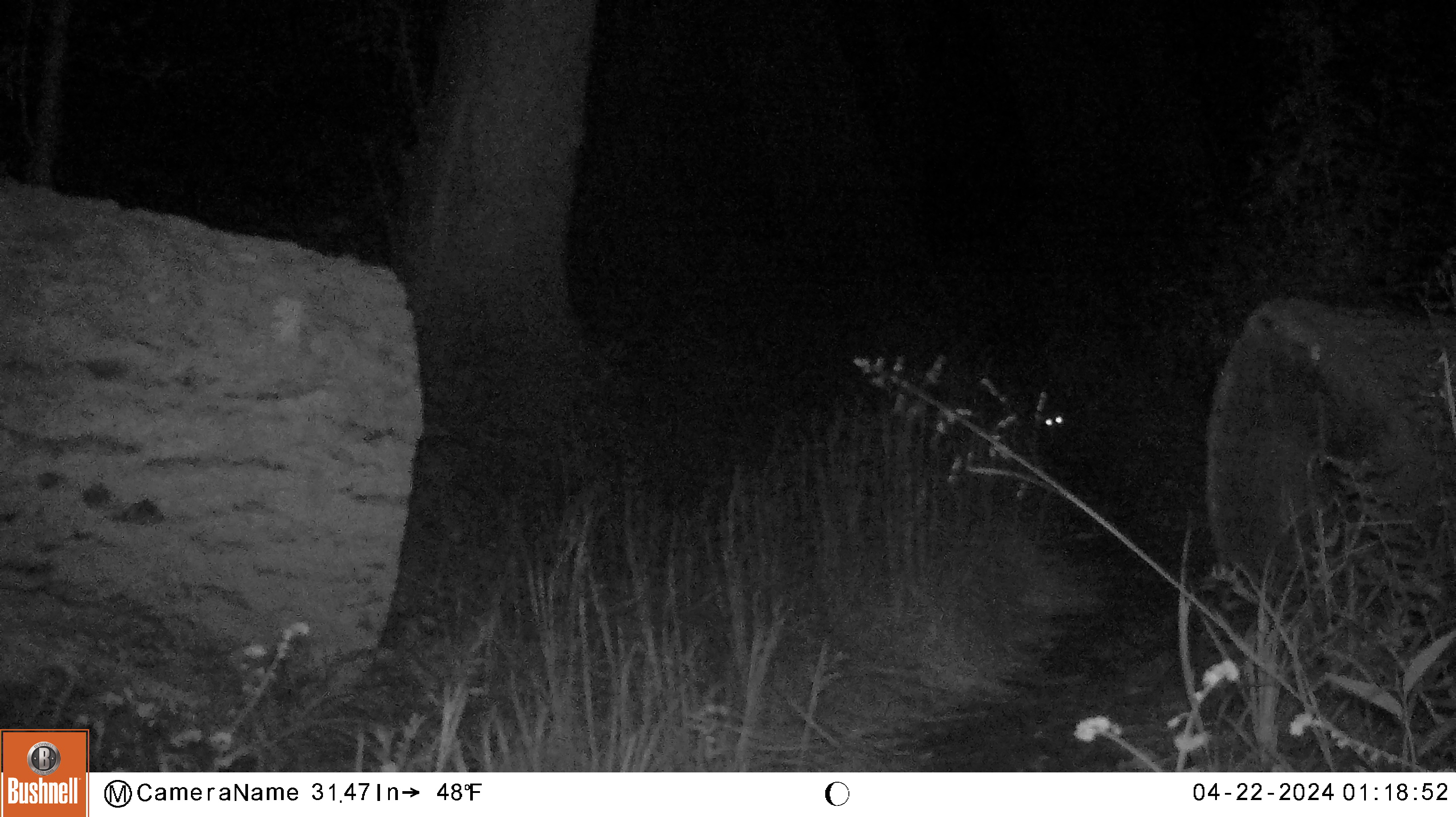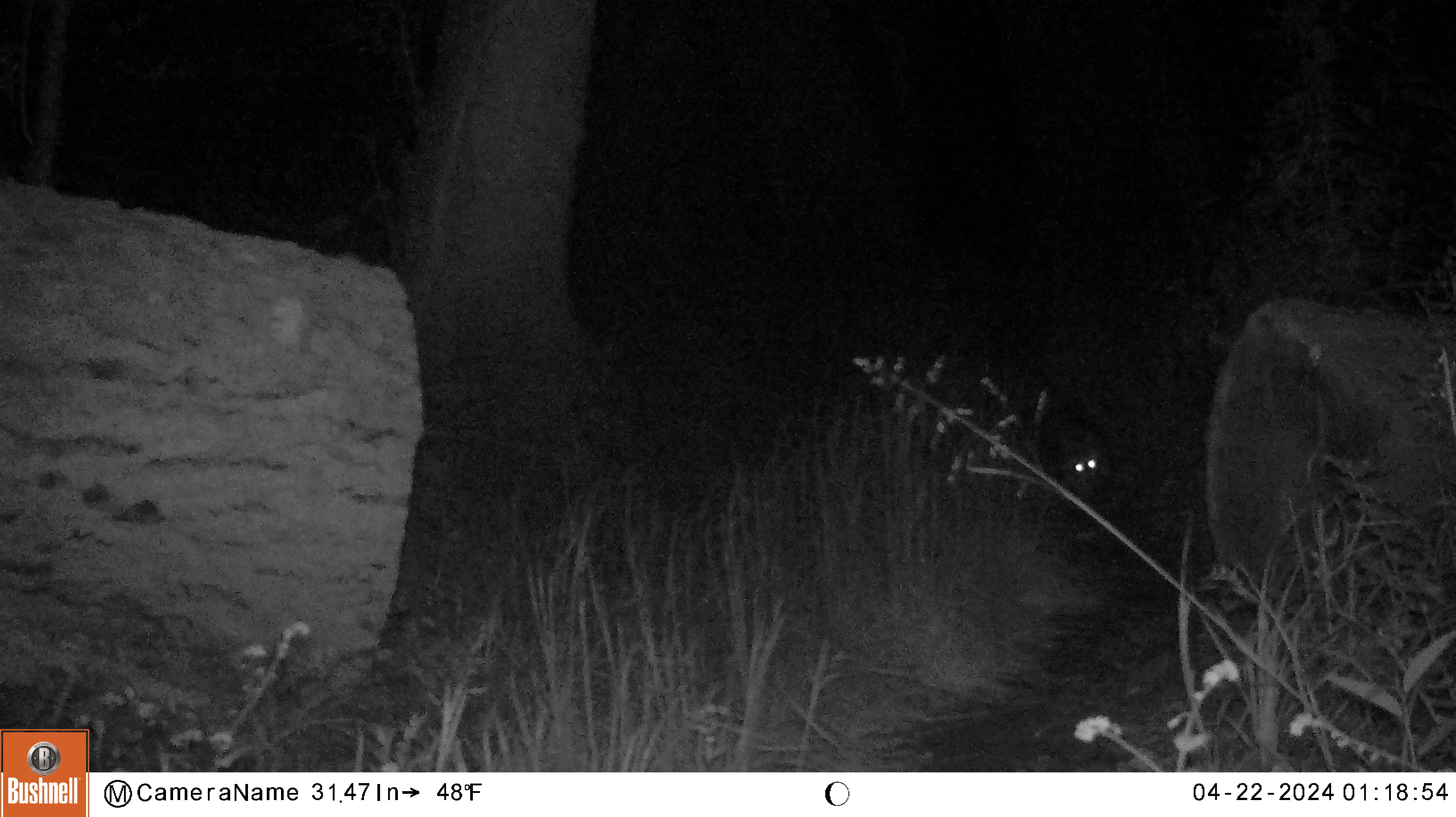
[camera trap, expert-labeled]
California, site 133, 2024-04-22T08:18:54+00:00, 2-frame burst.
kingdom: Animalia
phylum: Chordata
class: Mammalia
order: Carnivora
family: Procyonidae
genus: Procyon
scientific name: Procyon lotor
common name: raccoon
Raccoon (Procyon lotor).